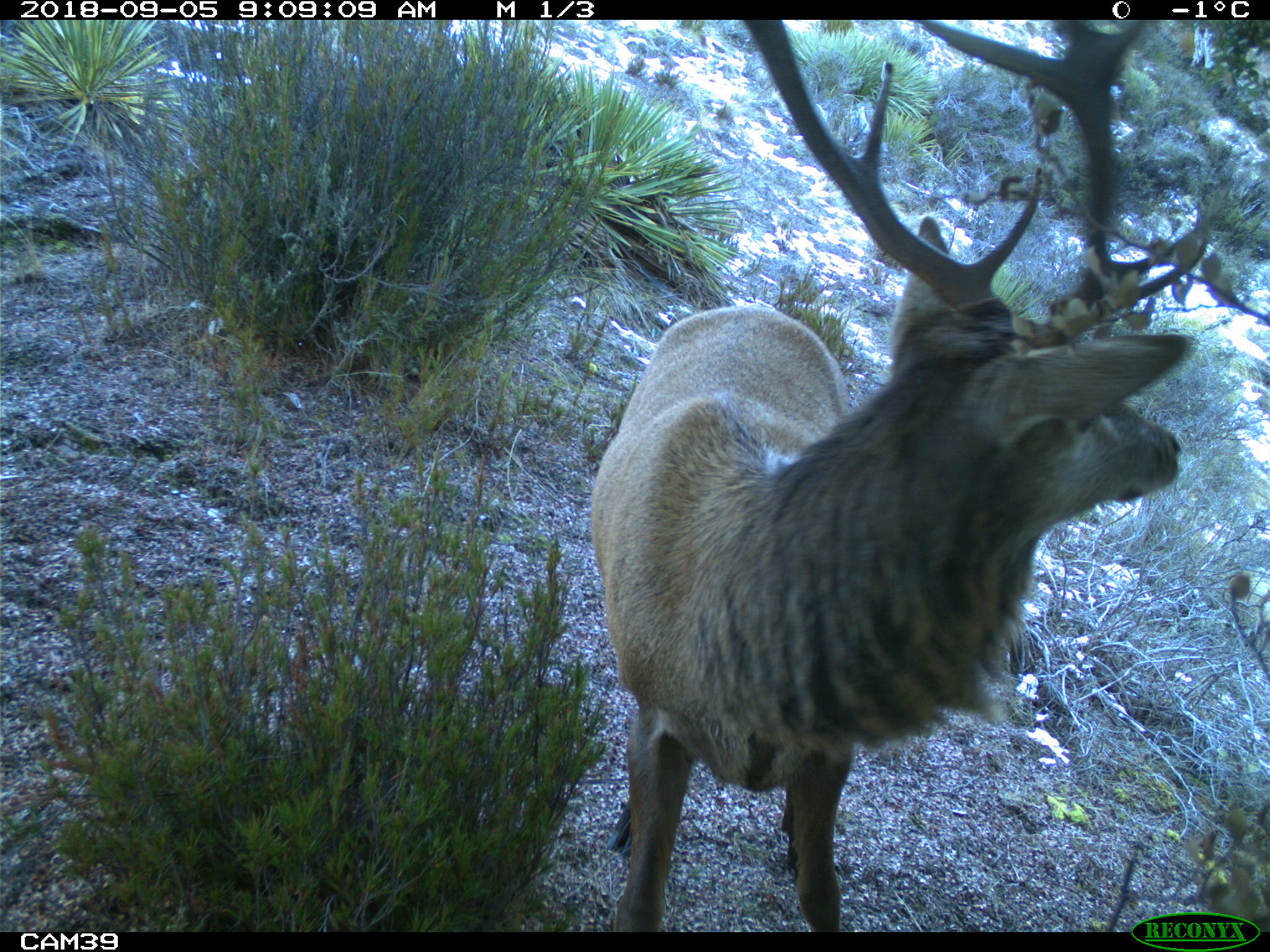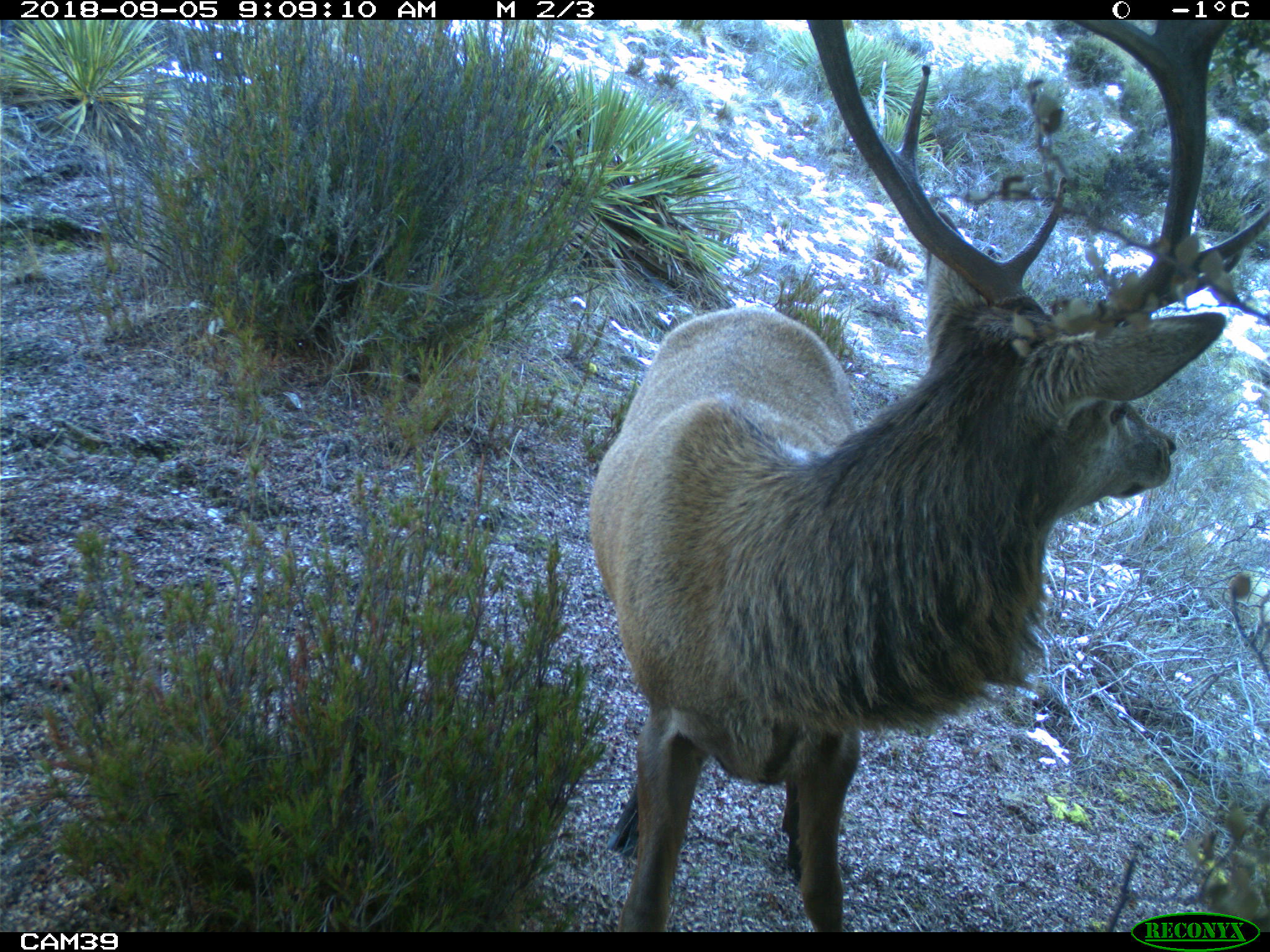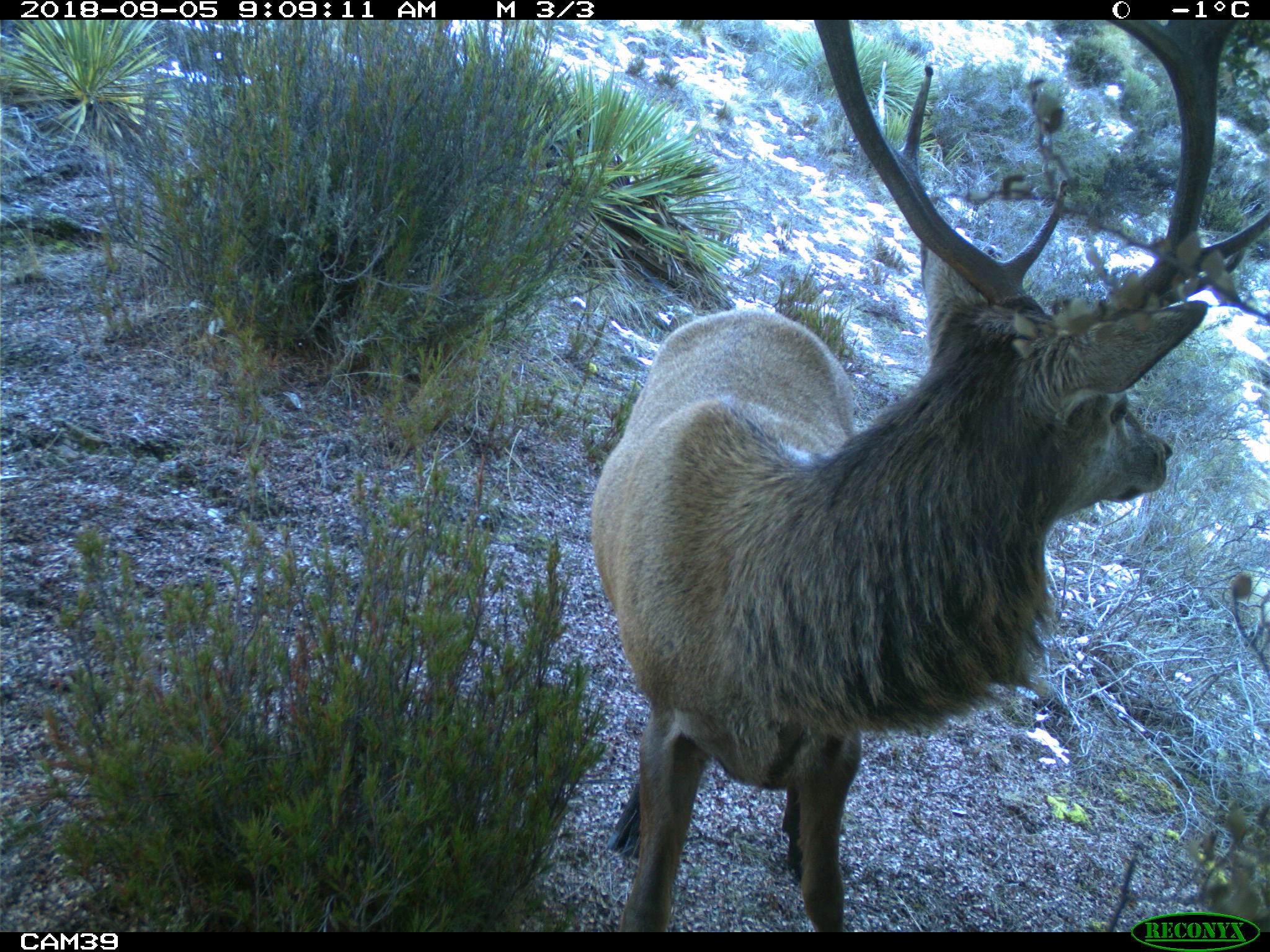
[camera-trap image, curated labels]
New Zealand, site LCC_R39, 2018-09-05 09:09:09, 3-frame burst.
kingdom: Animalia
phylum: Chordata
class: Mammalia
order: Artiodactyla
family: Cervidae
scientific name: Cervidae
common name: deer